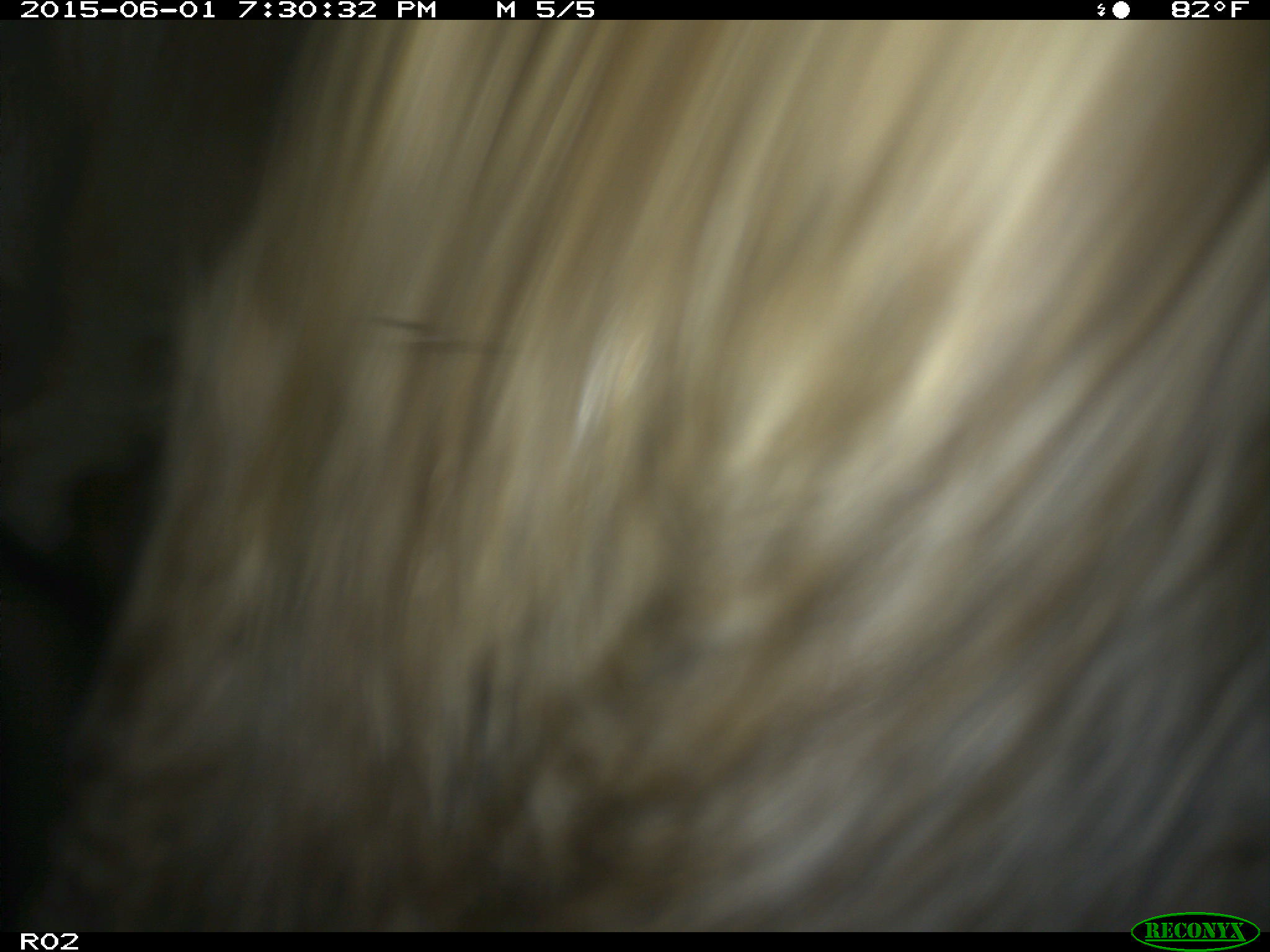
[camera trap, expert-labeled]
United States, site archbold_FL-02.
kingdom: Animalia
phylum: Chordata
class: Mammalia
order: Artiodactyla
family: Bovidae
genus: Bos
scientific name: Bos taurus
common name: domestic cow